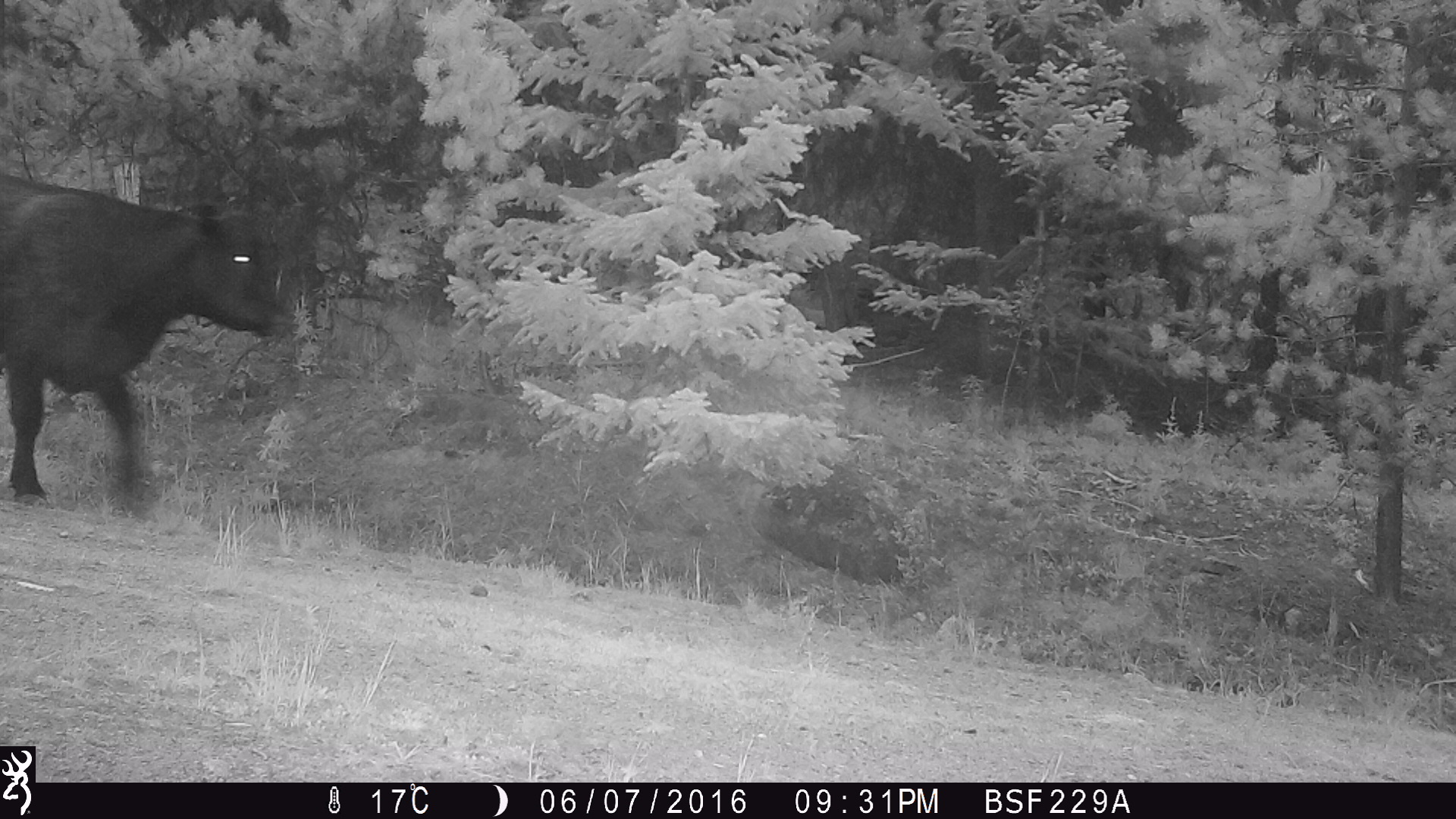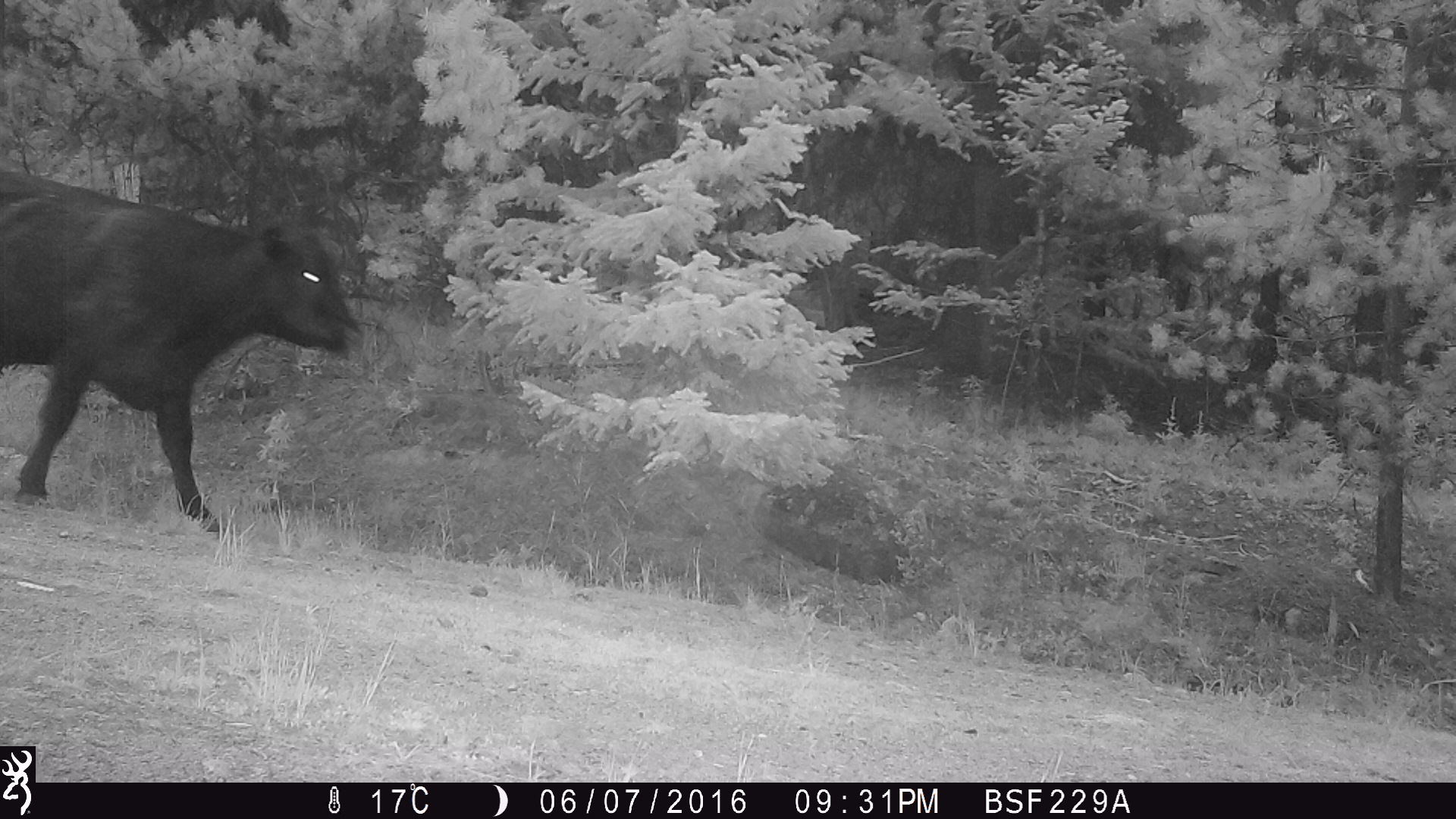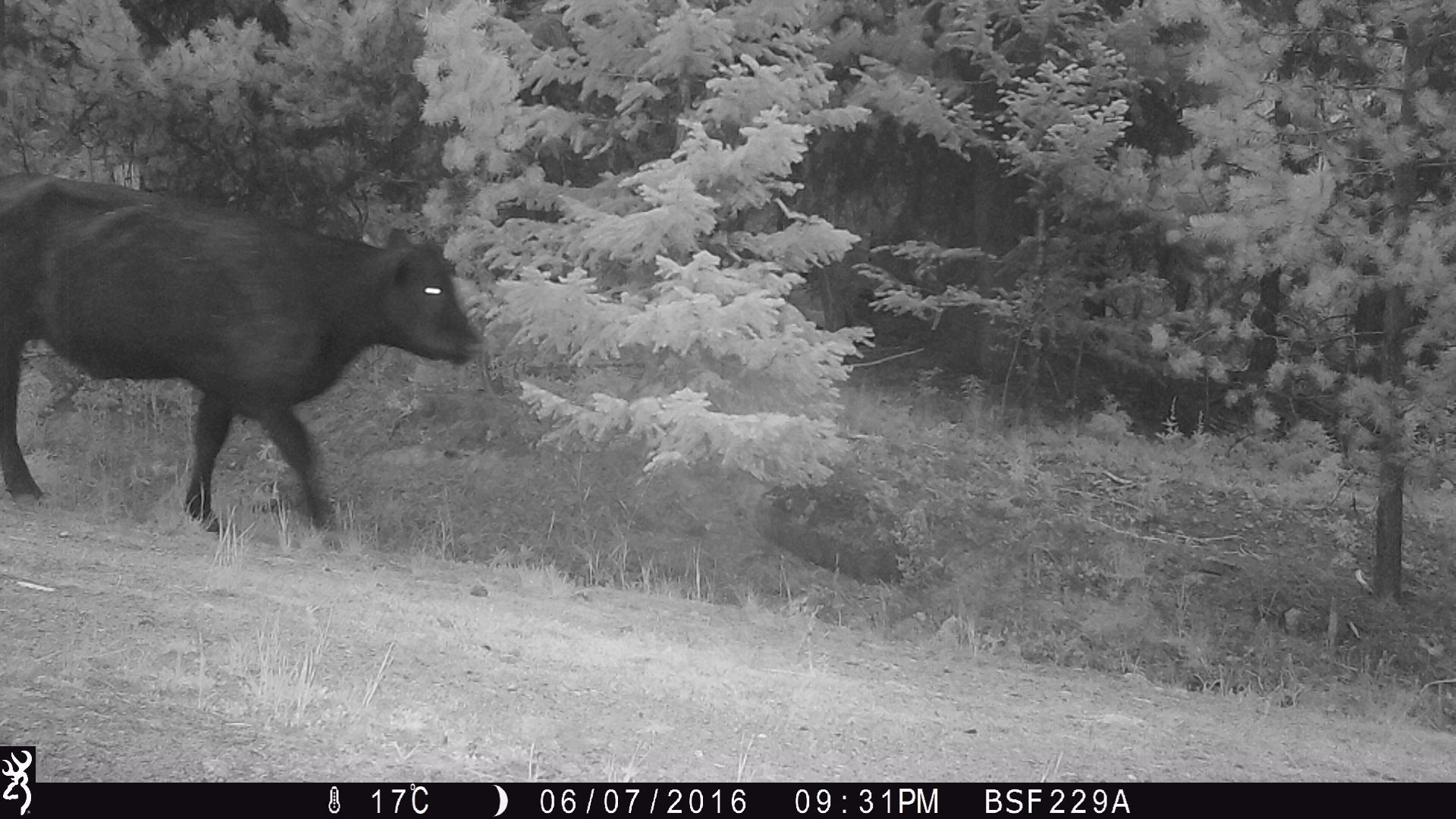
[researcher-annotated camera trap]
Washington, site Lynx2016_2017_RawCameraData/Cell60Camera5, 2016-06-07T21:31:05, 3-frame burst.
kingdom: Animalia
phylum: Chordata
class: Mammalia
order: Artiodactyla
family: Bovidae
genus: Bos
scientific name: Bos taurus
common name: domestic cattle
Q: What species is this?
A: Domestic cattle (Bos taurus).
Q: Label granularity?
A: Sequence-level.